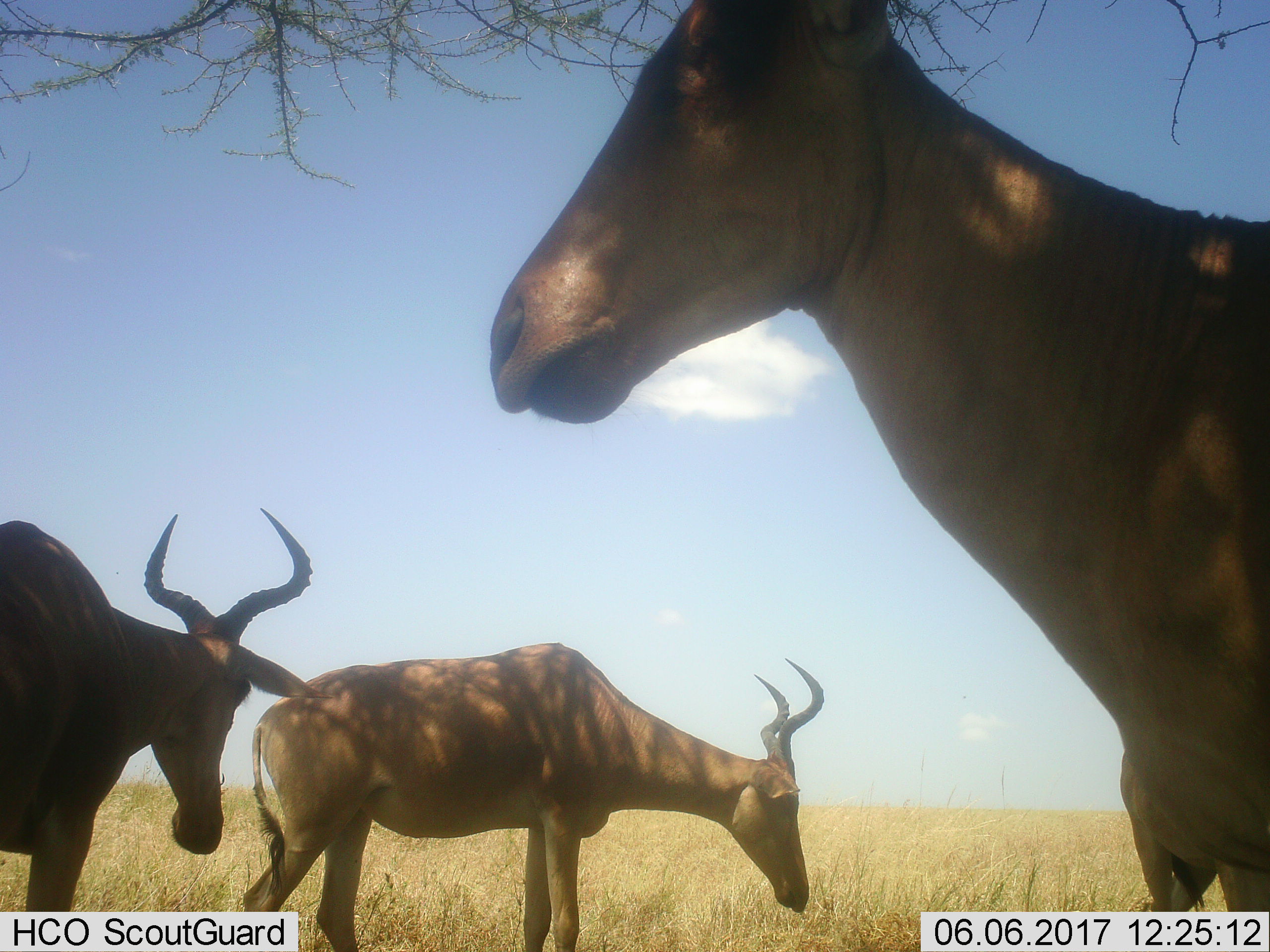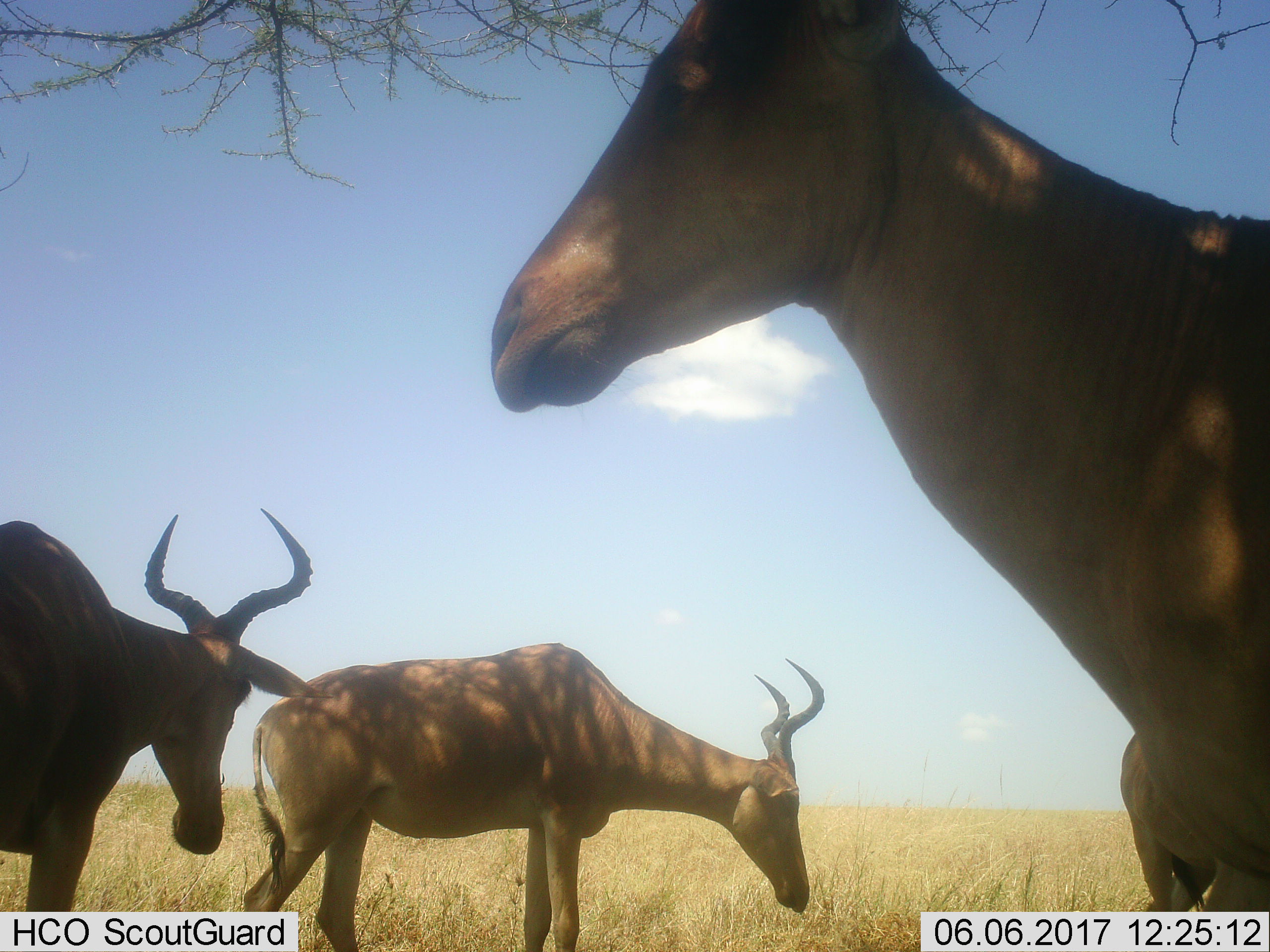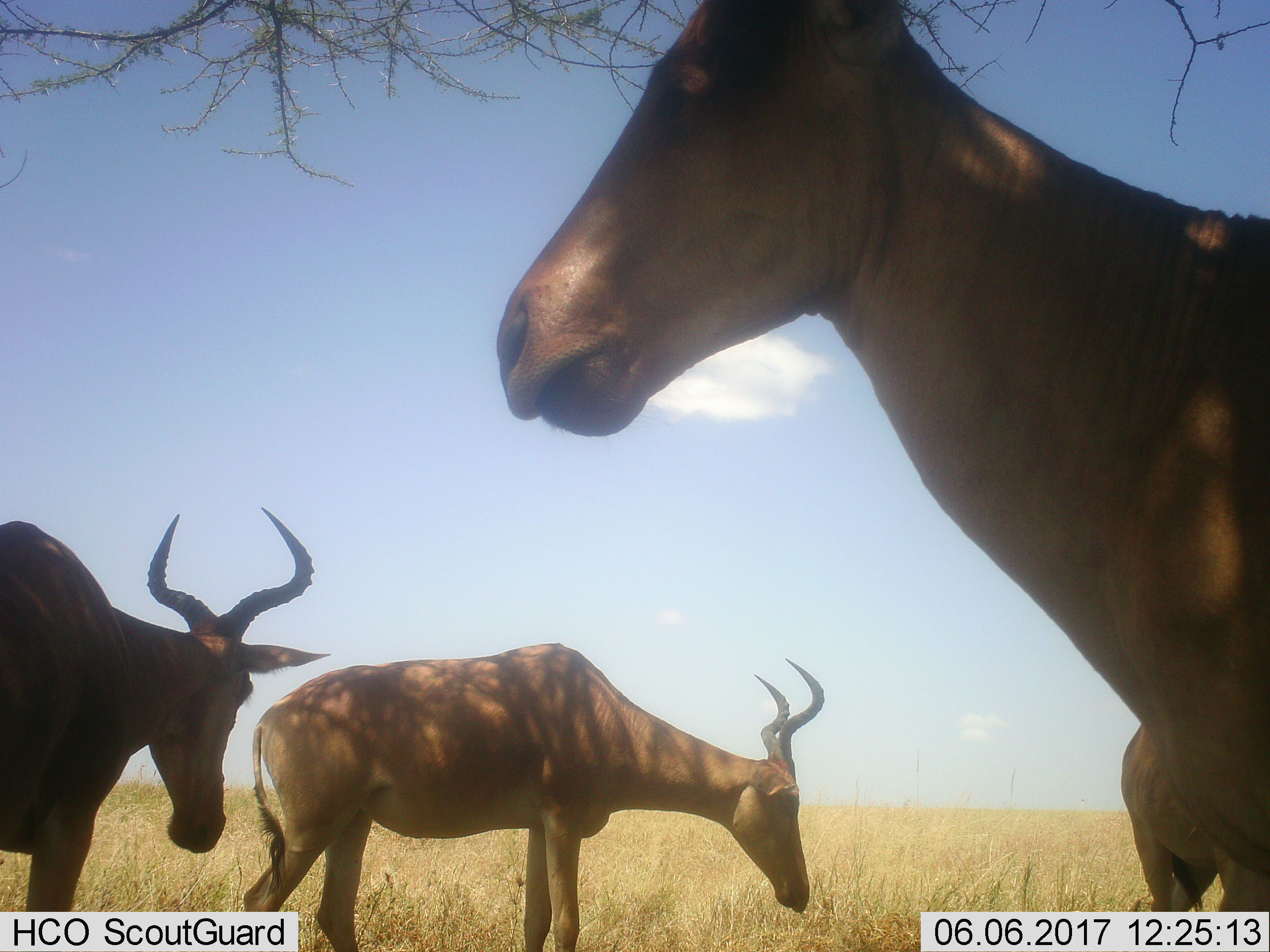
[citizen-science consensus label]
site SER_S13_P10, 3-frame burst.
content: unidentified animal